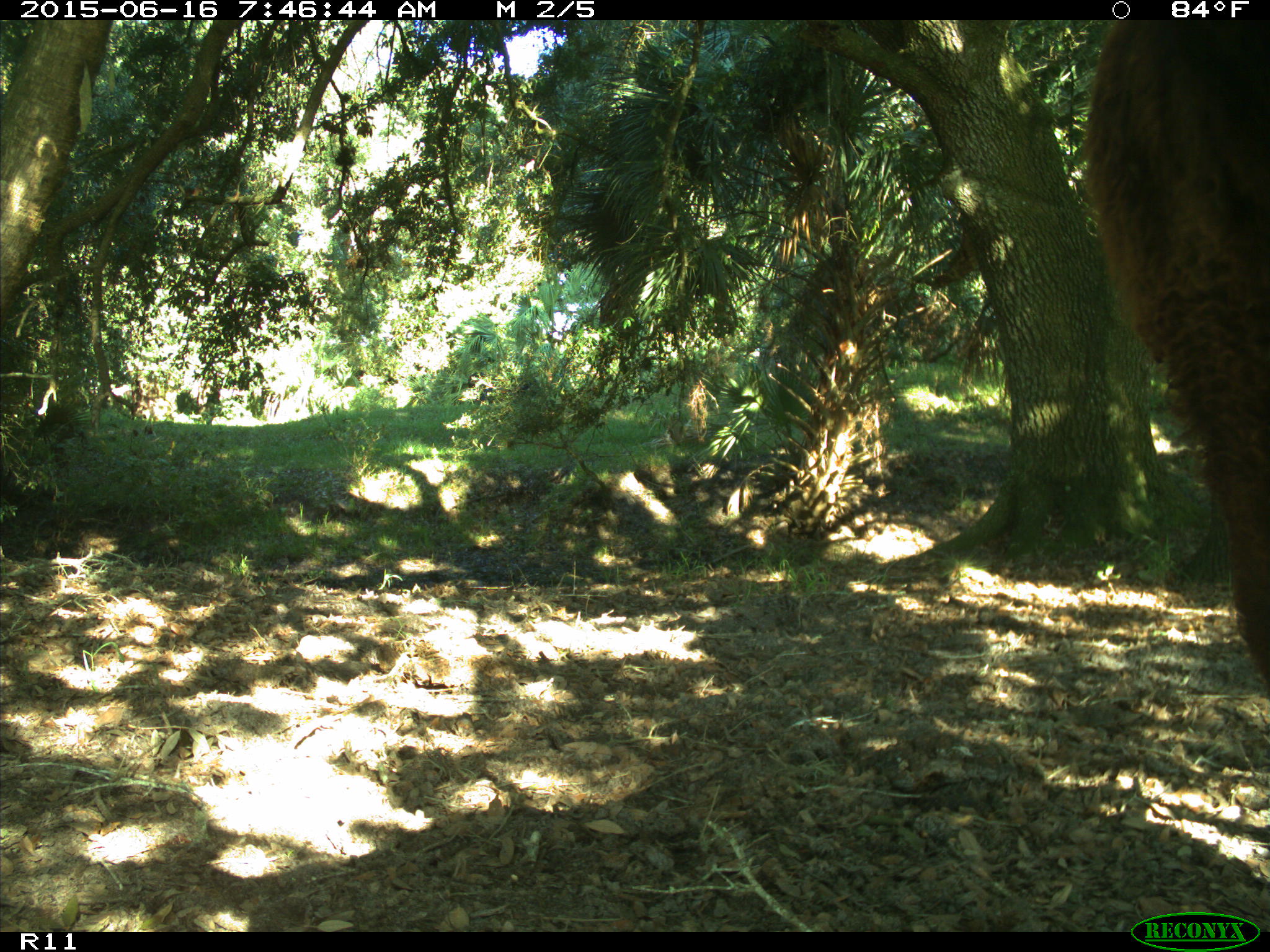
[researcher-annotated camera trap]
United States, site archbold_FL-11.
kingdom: Animalia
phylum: Chordata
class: Mammalia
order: Artiodactyla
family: Bovidae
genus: Bos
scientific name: Bos taurus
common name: domestic cow